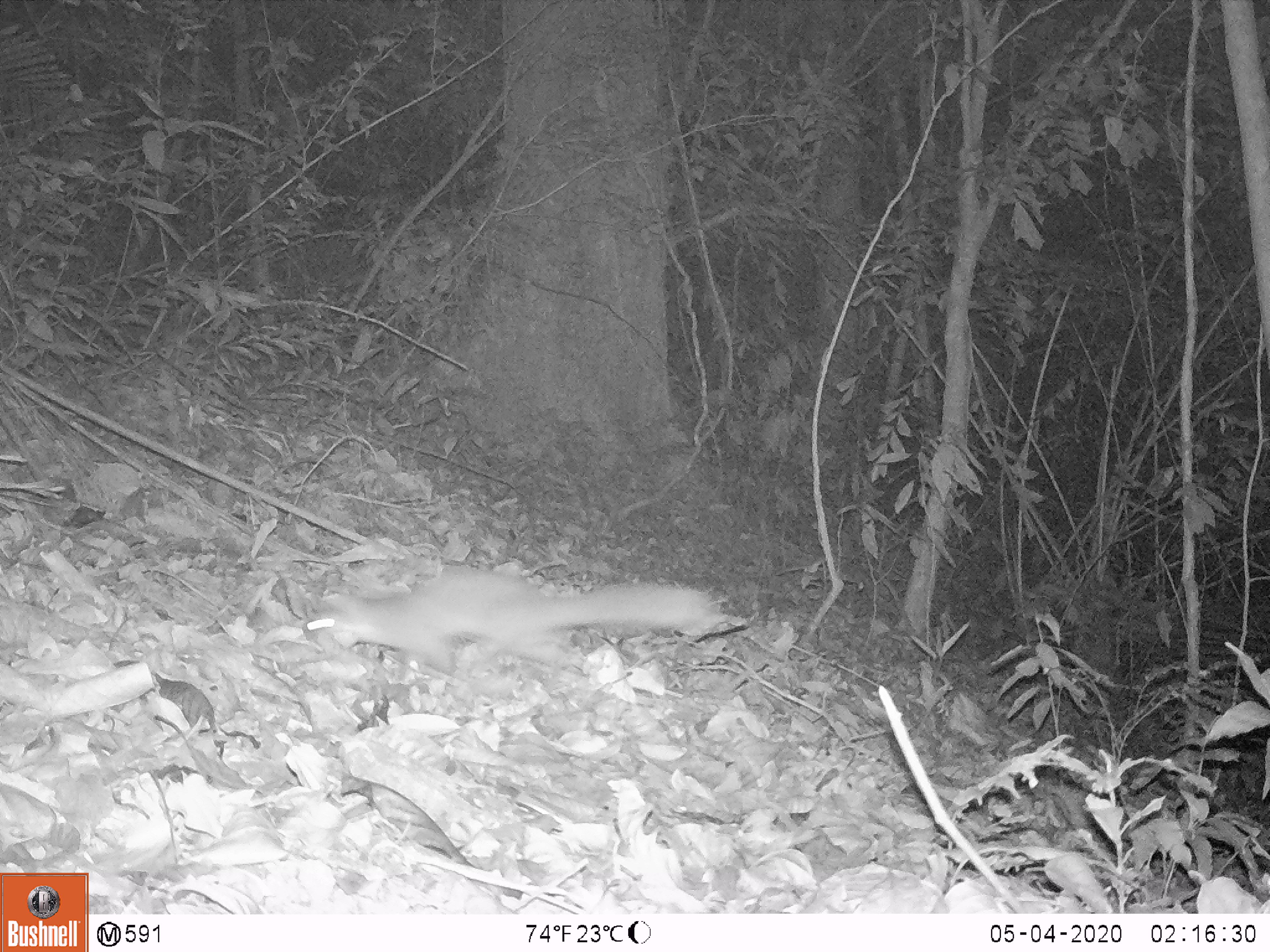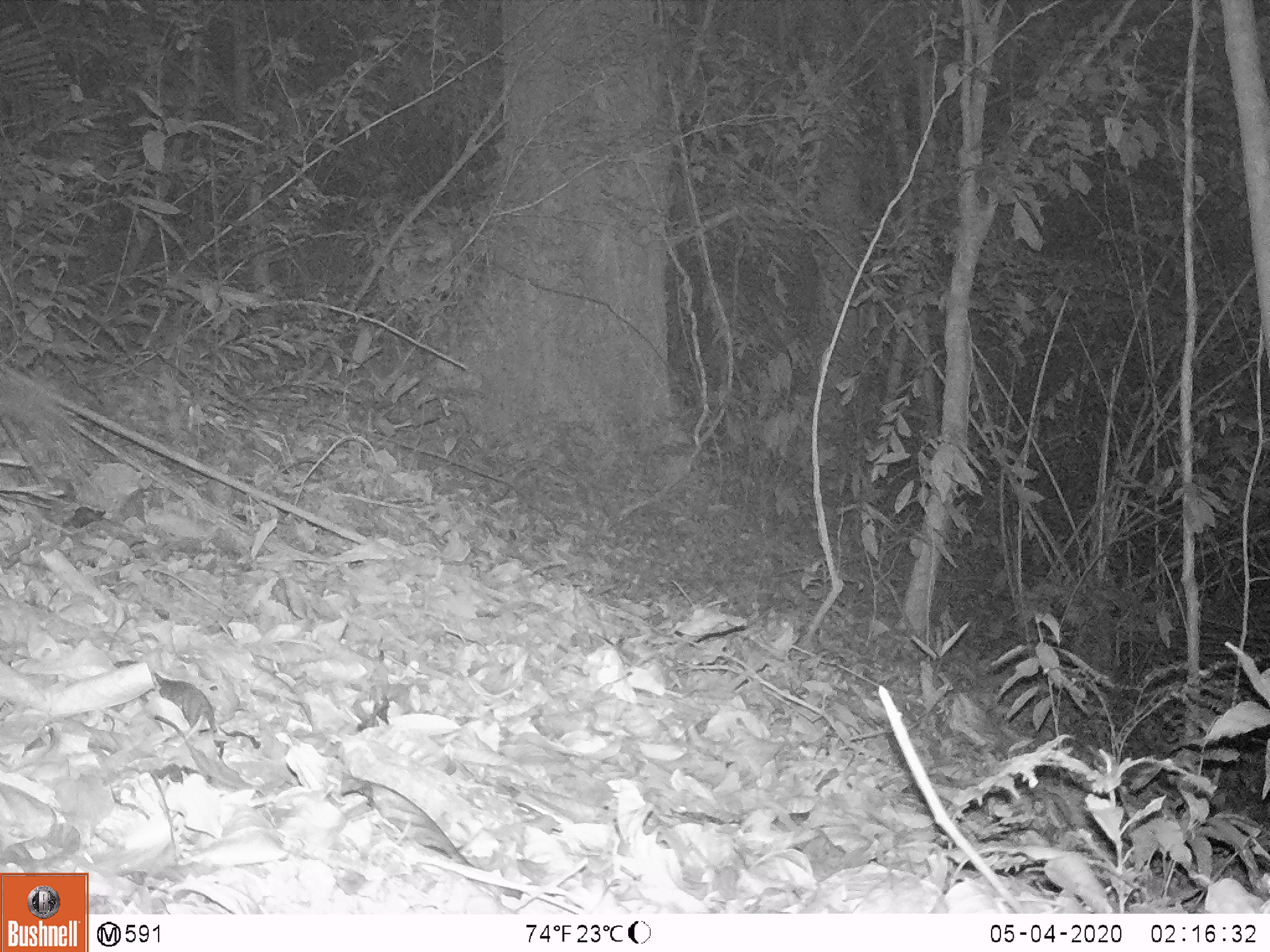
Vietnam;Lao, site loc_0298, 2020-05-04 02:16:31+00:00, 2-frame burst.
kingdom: Animalia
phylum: Chordata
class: Mammalia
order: Carnivora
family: Mustelidae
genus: Melogale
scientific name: Melogale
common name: ferret badger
Ferret badger (Melogale). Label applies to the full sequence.